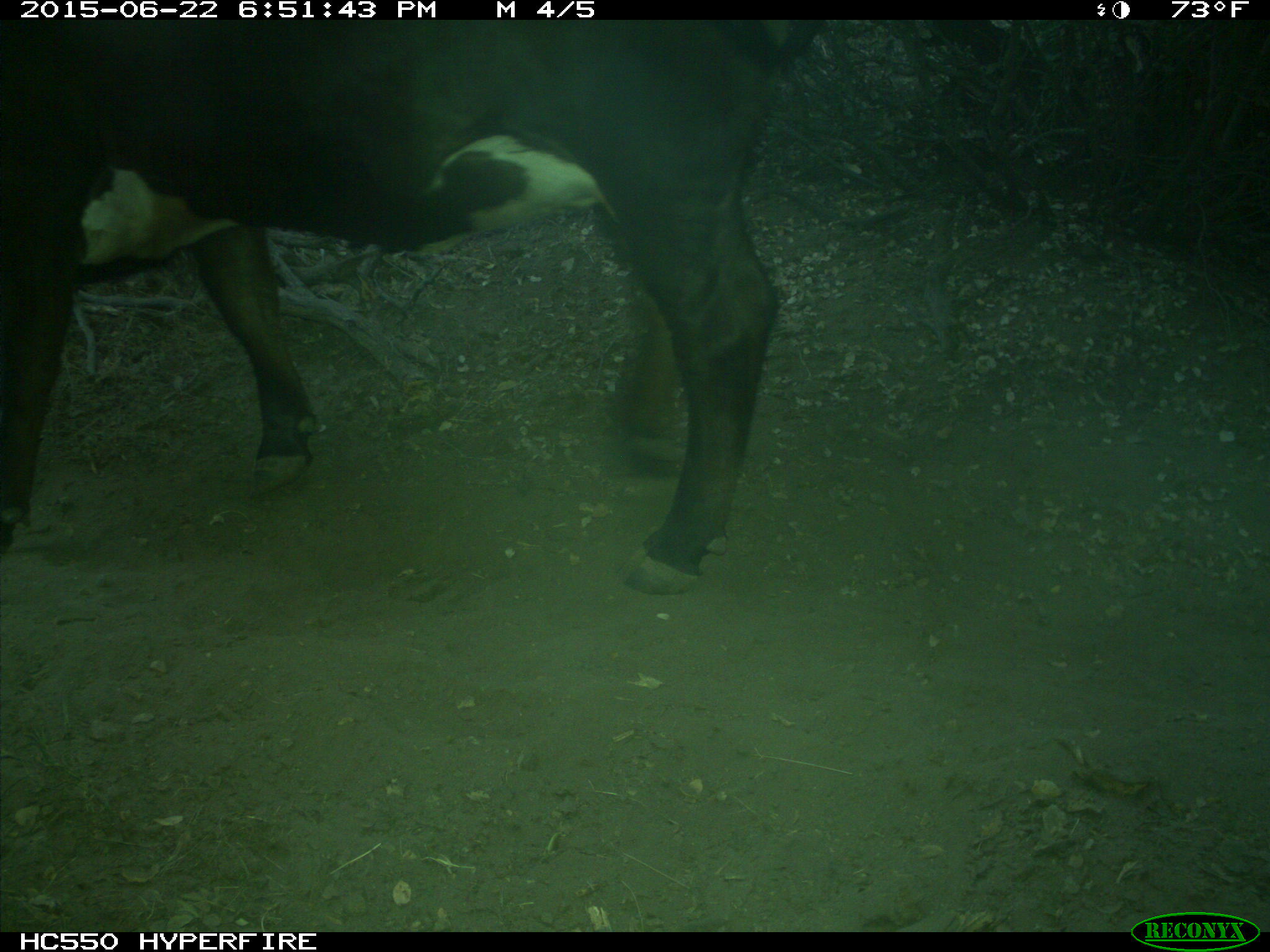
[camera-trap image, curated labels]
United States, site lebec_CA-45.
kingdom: Animalia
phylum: Chordata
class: Mammalia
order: Artiodactyla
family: Bovidae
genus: Bos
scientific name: Bos taurus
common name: domestic cow